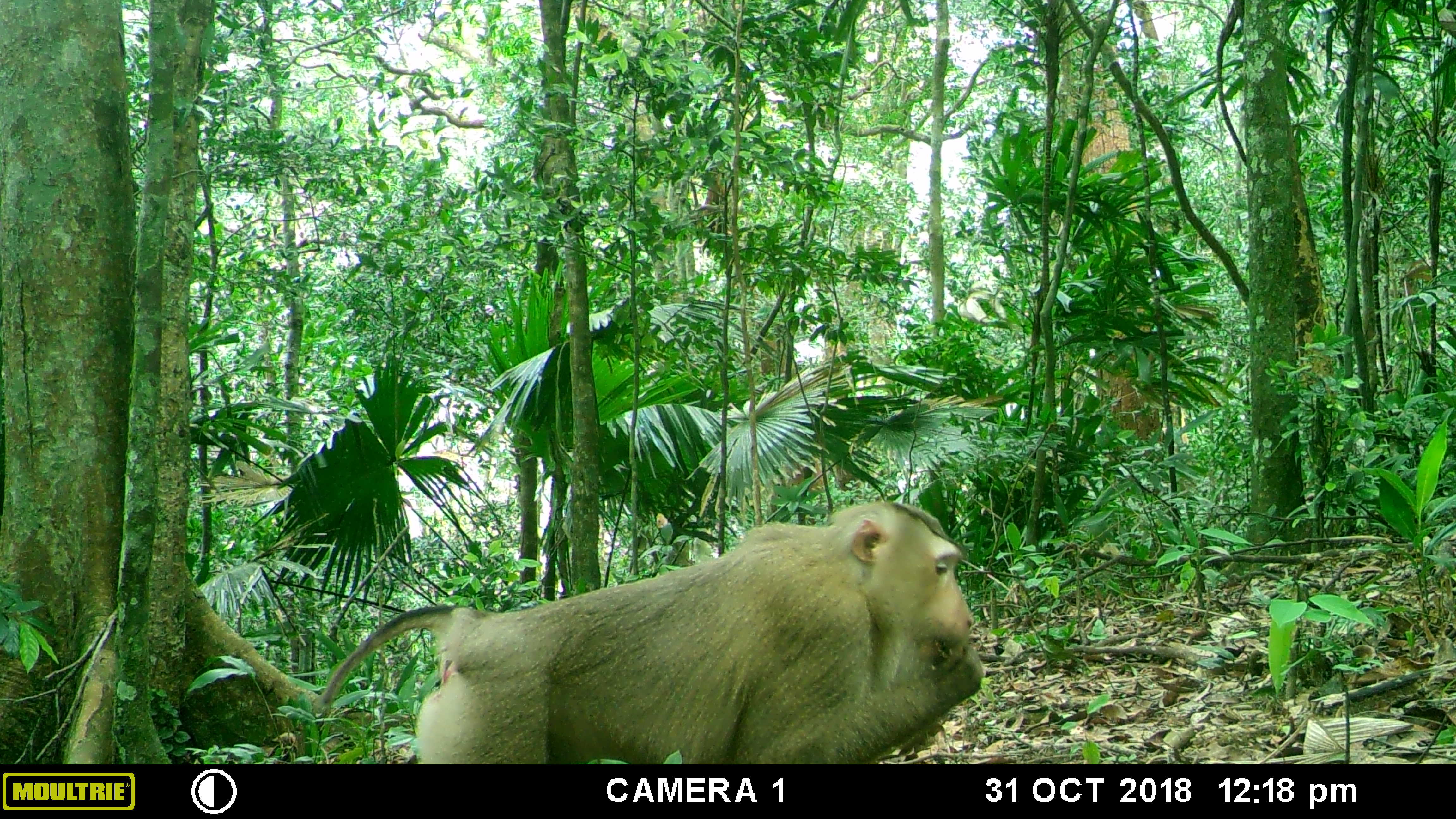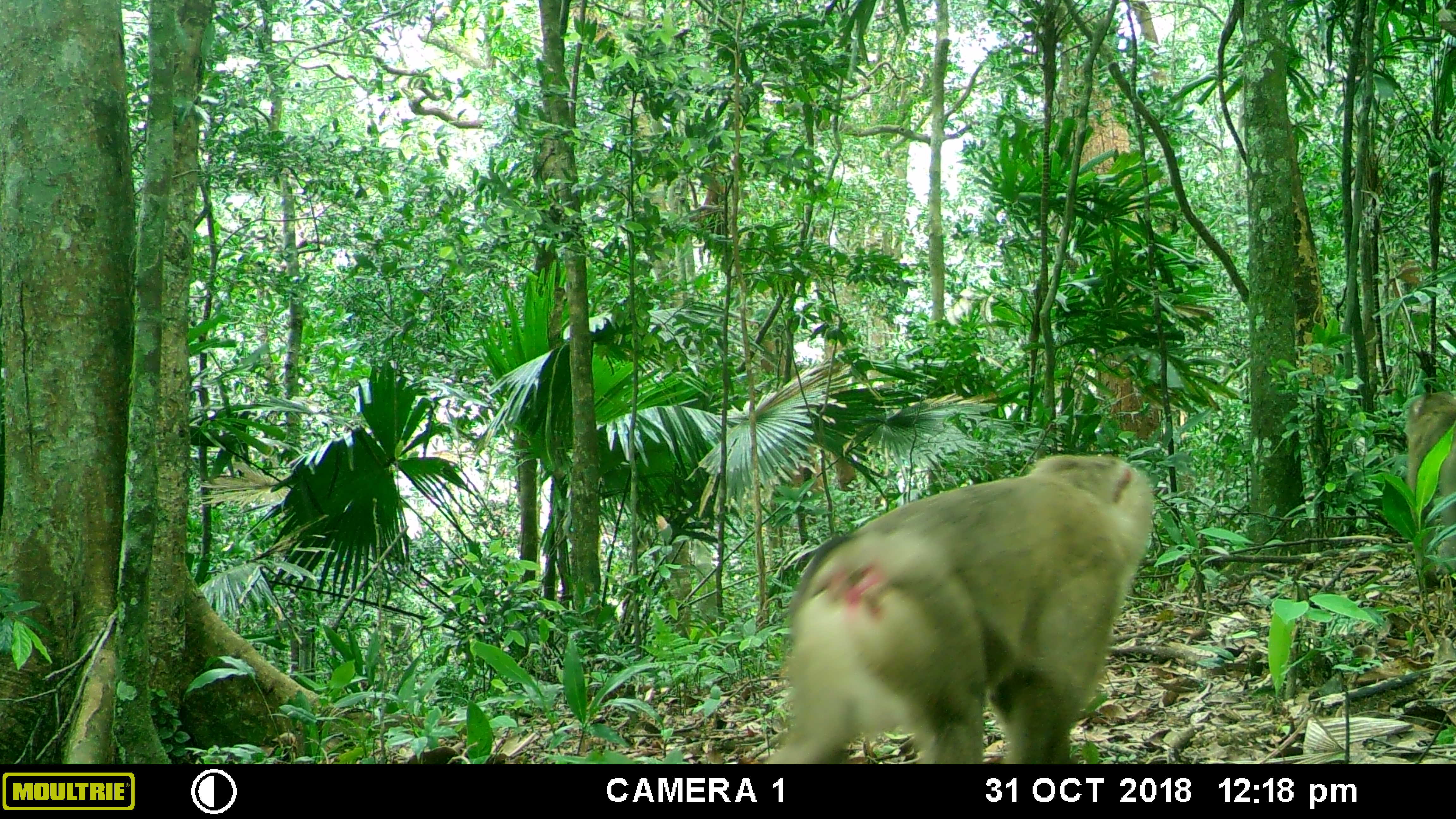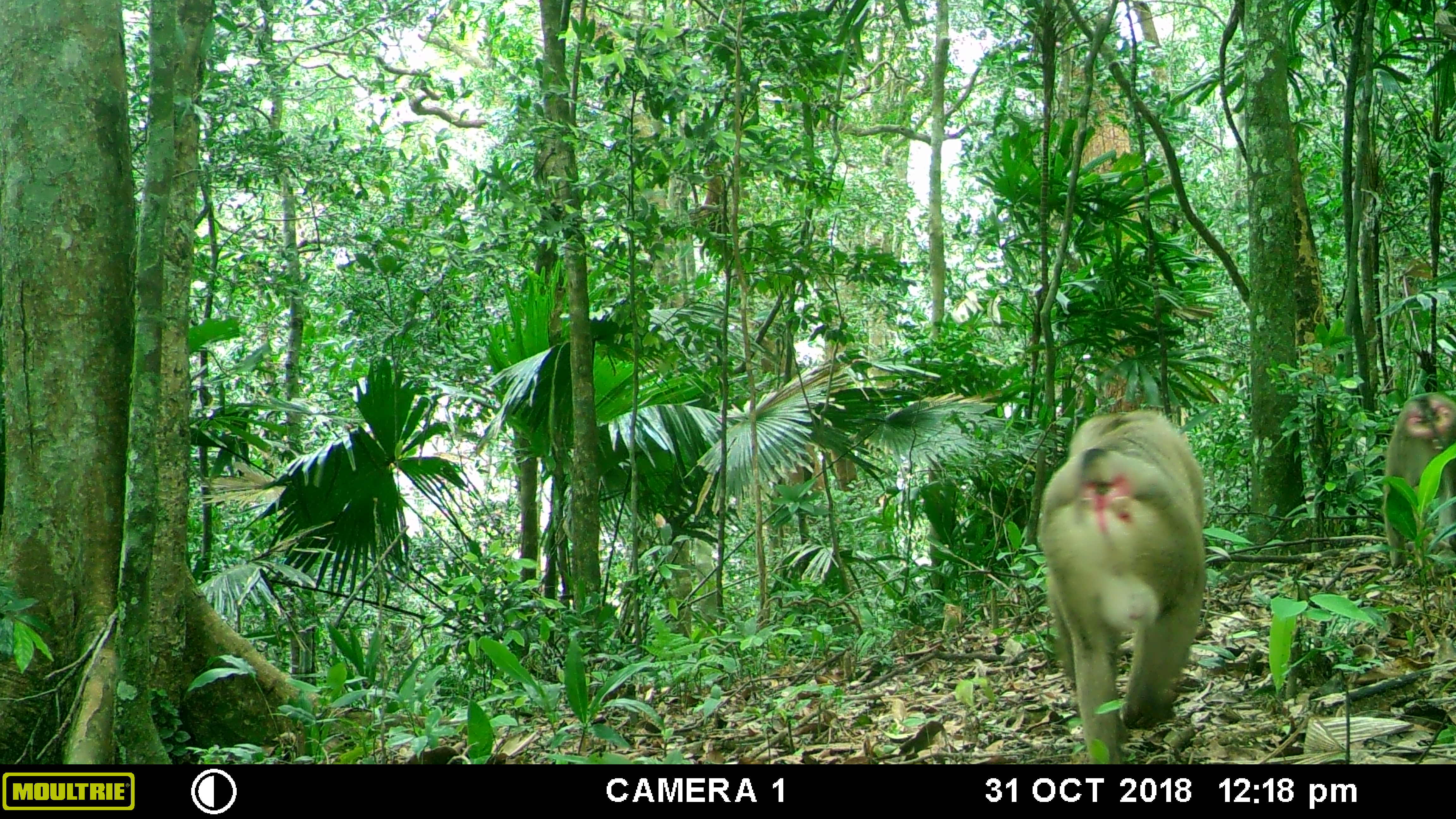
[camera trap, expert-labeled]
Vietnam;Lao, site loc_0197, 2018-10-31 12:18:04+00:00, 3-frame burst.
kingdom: Animalia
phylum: Chordata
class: Mammalia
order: Primates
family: Cercopithecidae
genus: Macaca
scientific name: Macaca nemestrina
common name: pig-tailed macaque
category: pig tailed macaque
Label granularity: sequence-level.